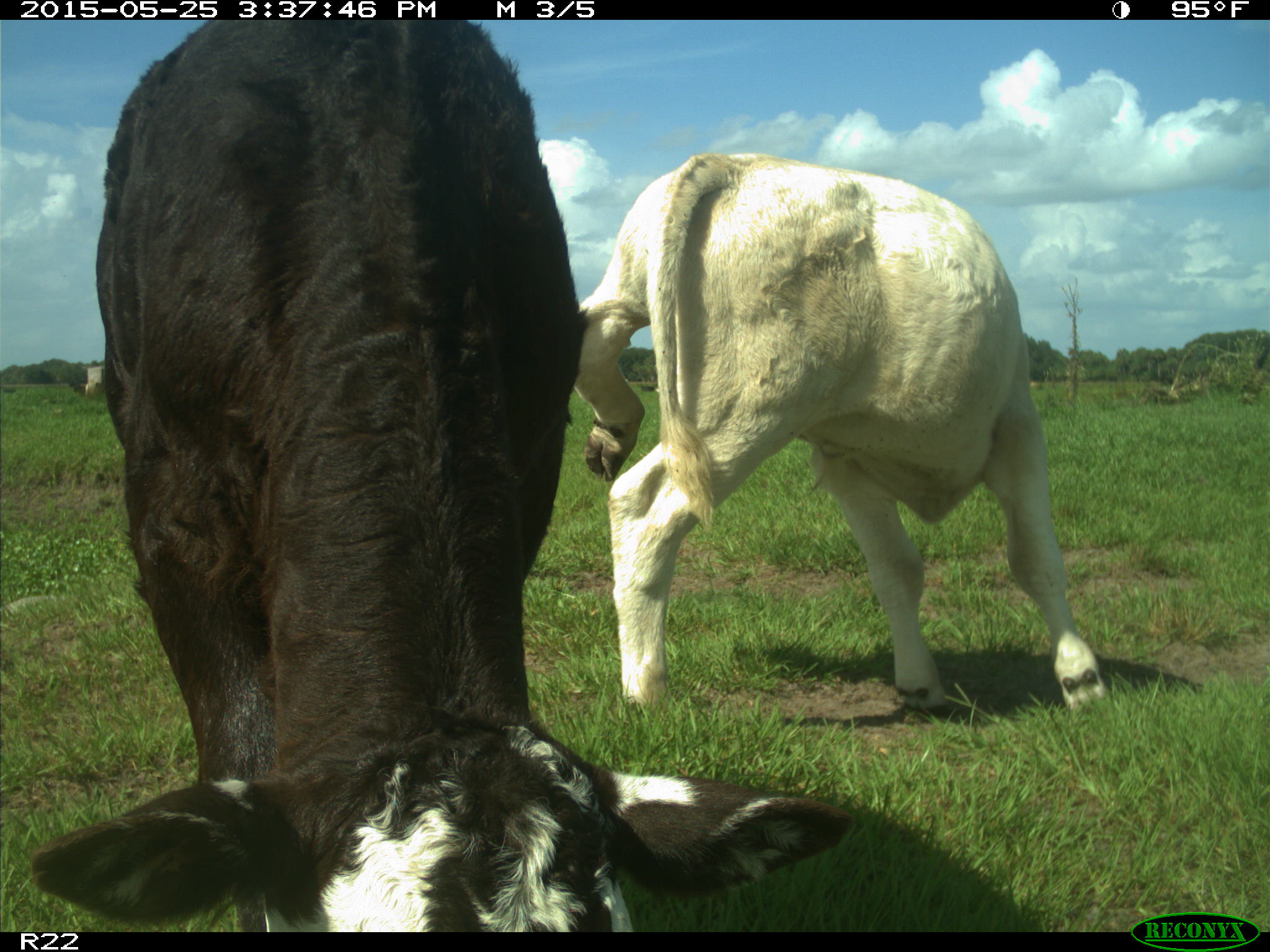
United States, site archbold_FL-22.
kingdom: Animalia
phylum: Chordata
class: Mammalia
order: Artiodactyla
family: Bovidae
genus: Bos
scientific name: Bos taurus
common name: domestic cow